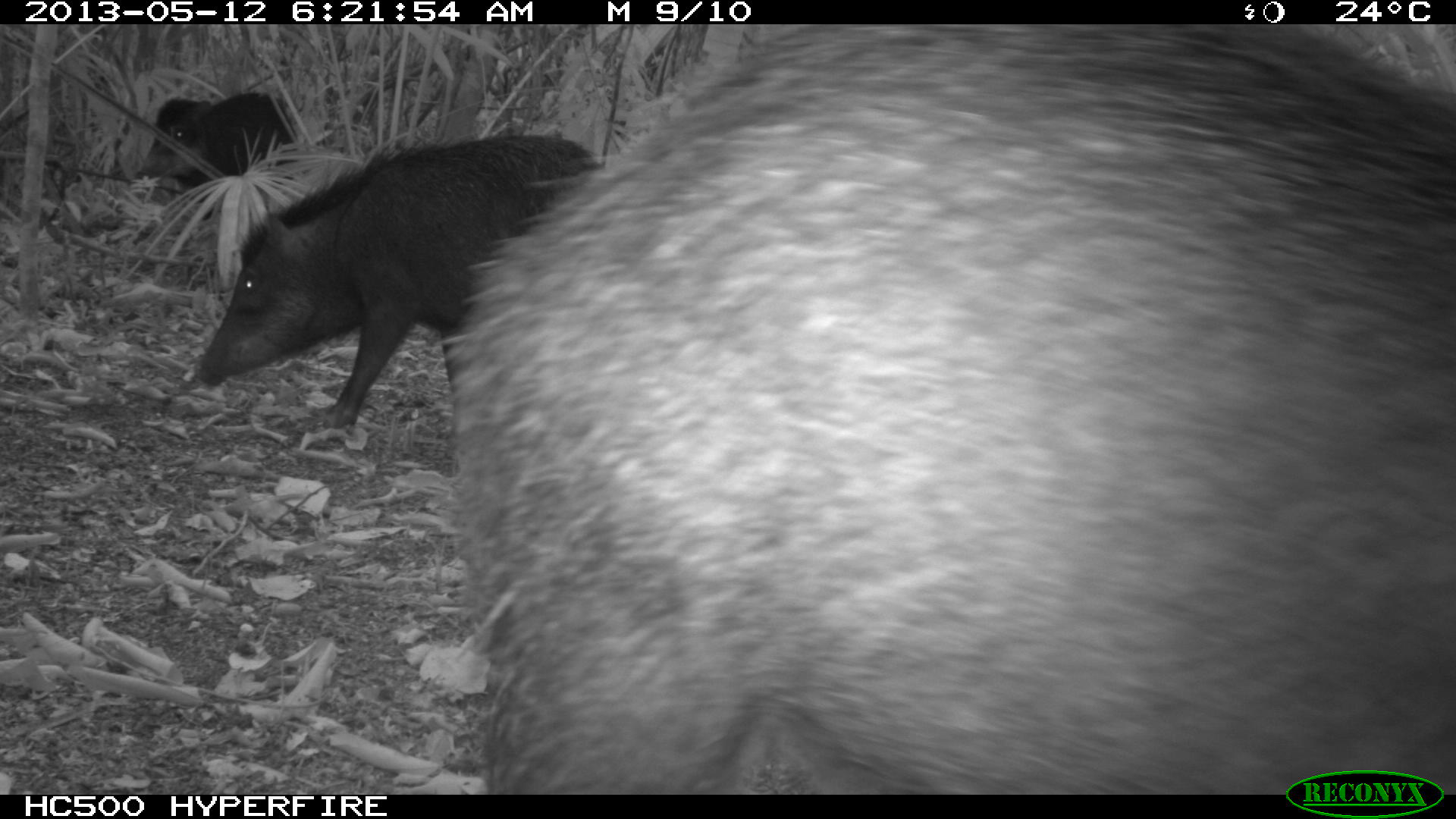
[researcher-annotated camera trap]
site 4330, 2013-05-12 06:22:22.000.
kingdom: Animalia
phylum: Chordata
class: Mammalia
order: Artiodactyla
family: Tayassuidae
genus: Tayassu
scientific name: Tayassu pecari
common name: white-lipped peccary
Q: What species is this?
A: Tayassu pecari (white-lipped peccary).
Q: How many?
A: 5.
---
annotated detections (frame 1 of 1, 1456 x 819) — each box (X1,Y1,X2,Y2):
tayassu pecari: (434,20,1455,792); (194,134,608,429); (134,92,295,193)